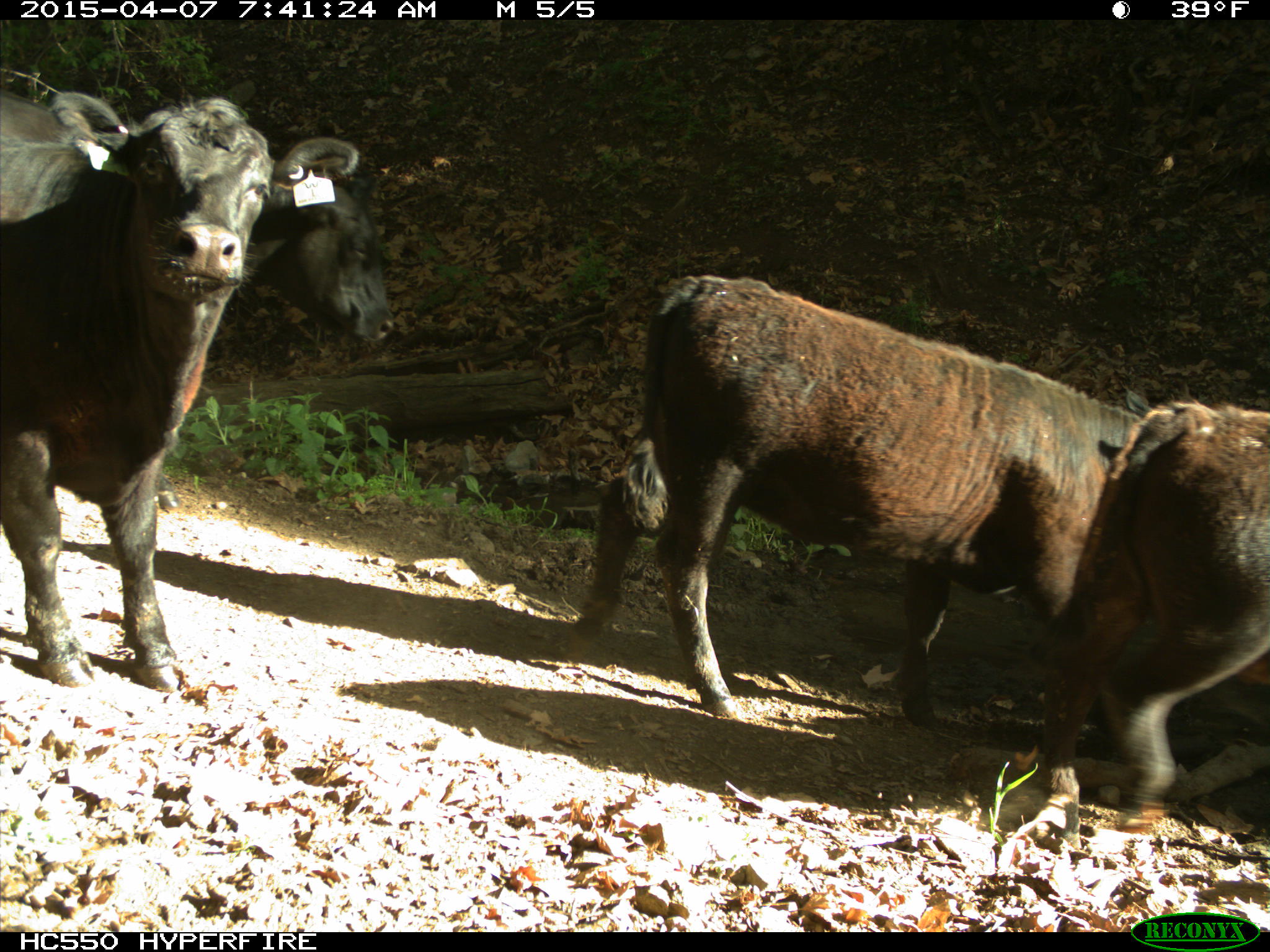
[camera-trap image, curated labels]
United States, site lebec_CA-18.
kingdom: Animalia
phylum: Chordata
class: Mammalia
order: Artiodactyla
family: Bovidae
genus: Bos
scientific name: Bos taurus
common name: domestic cow